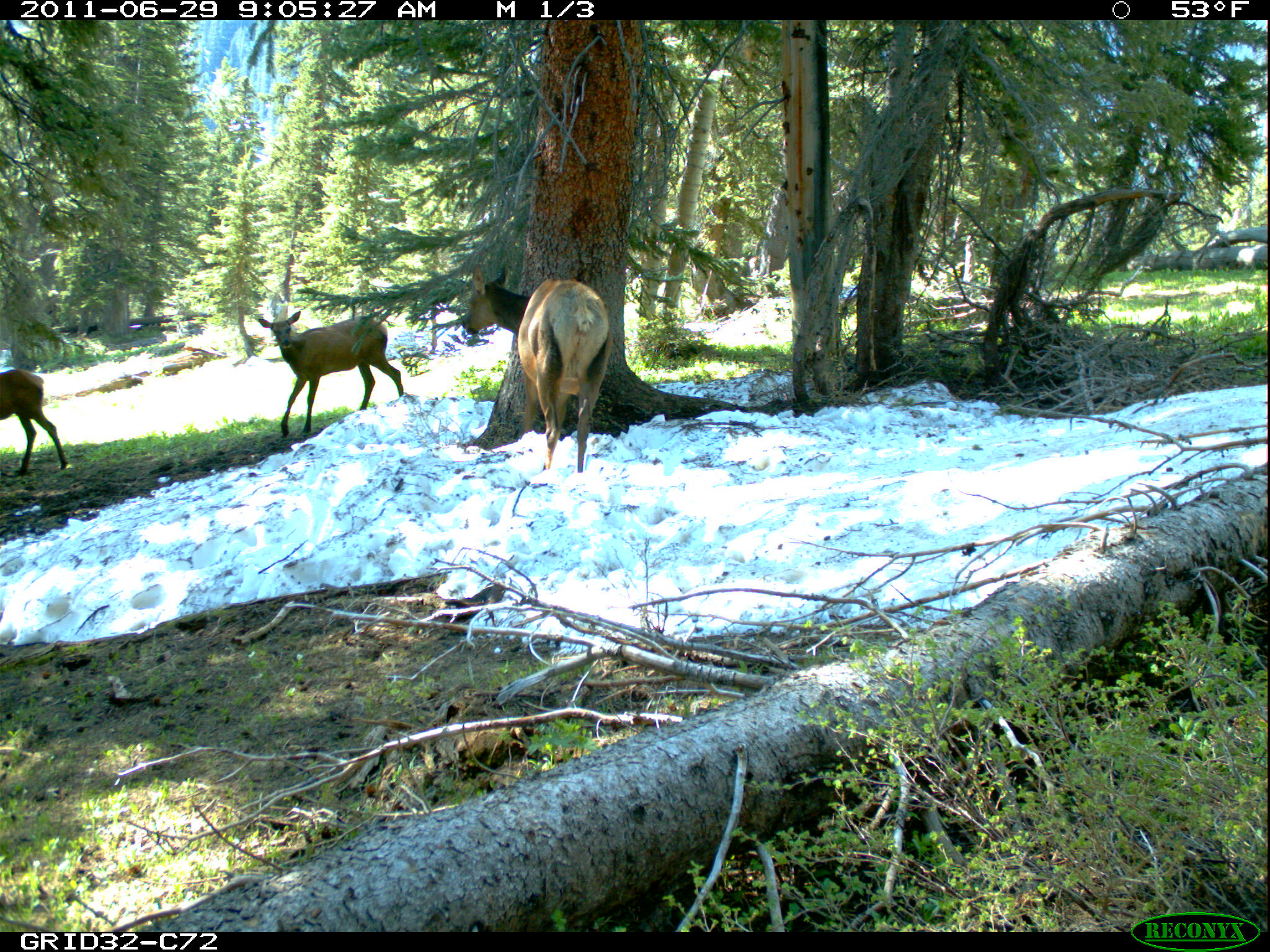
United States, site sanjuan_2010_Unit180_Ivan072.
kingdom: Animalia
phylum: Chordata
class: Mammalia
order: Artiodactyla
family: Cervidae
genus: Cervus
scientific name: Cervus elaphus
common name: red deer